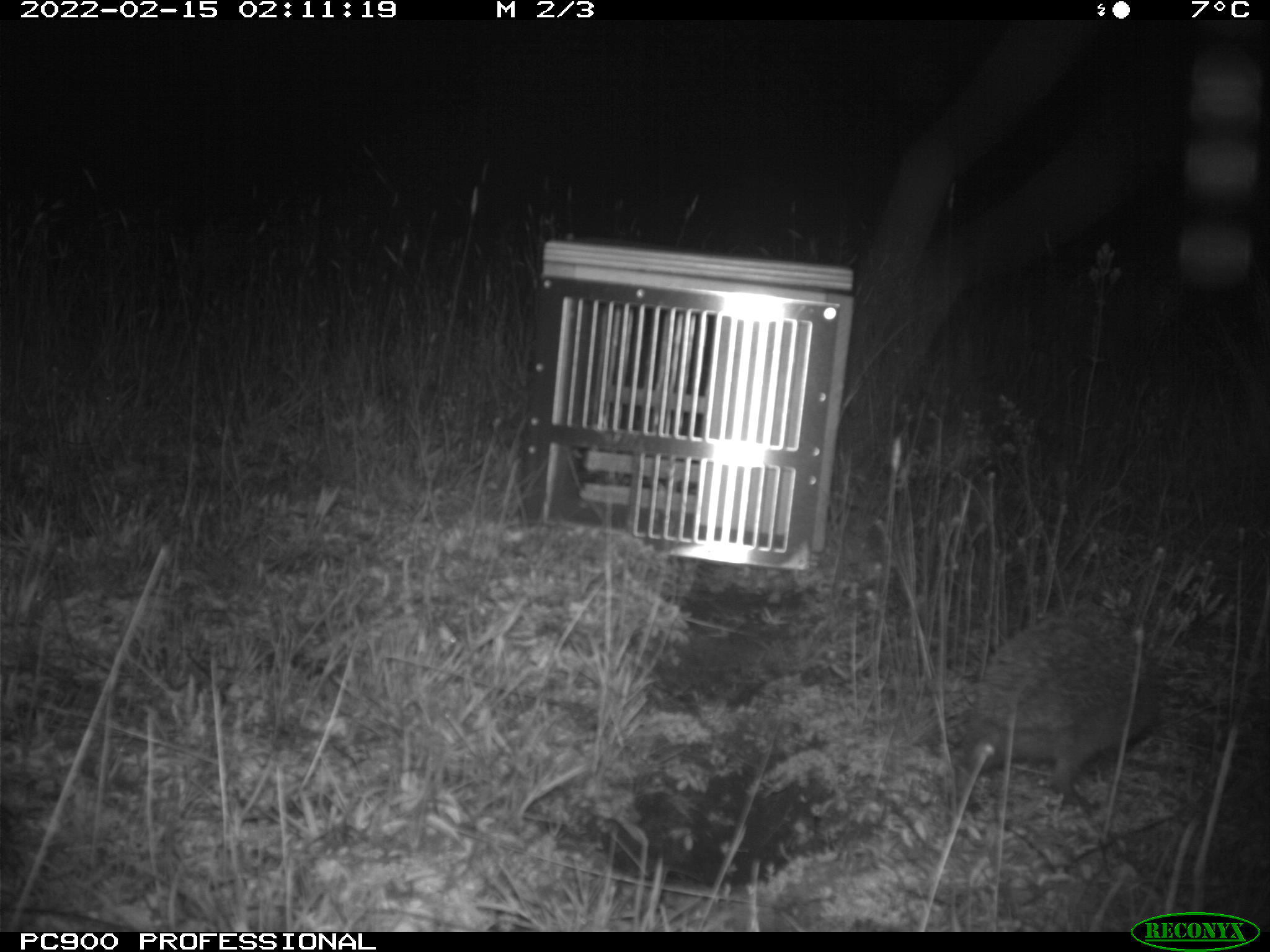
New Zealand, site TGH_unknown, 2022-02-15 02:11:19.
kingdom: Animalia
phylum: Chordata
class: Mammalia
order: Eulipotyphla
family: Erinaceidae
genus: Erinaceus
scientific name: Erinaceus europaeus europaeus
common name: european hedgehog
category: hedgehog